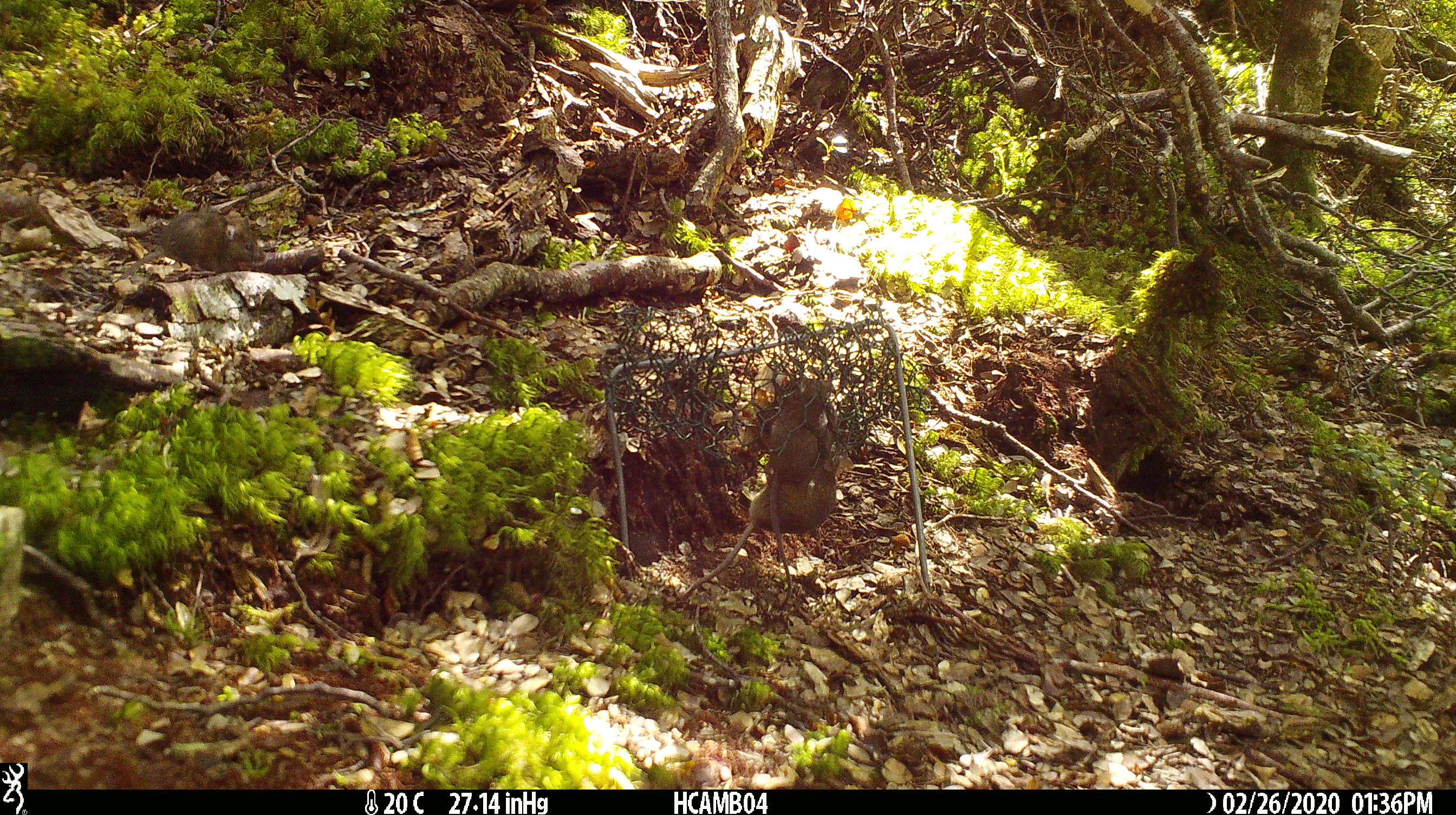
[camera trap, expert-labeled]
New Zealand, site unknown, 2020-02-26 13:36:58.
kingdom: Animalia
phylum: Chordata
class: Mammalia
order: Rodentia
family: Muridae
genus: Mus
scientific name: Mus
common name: mouse